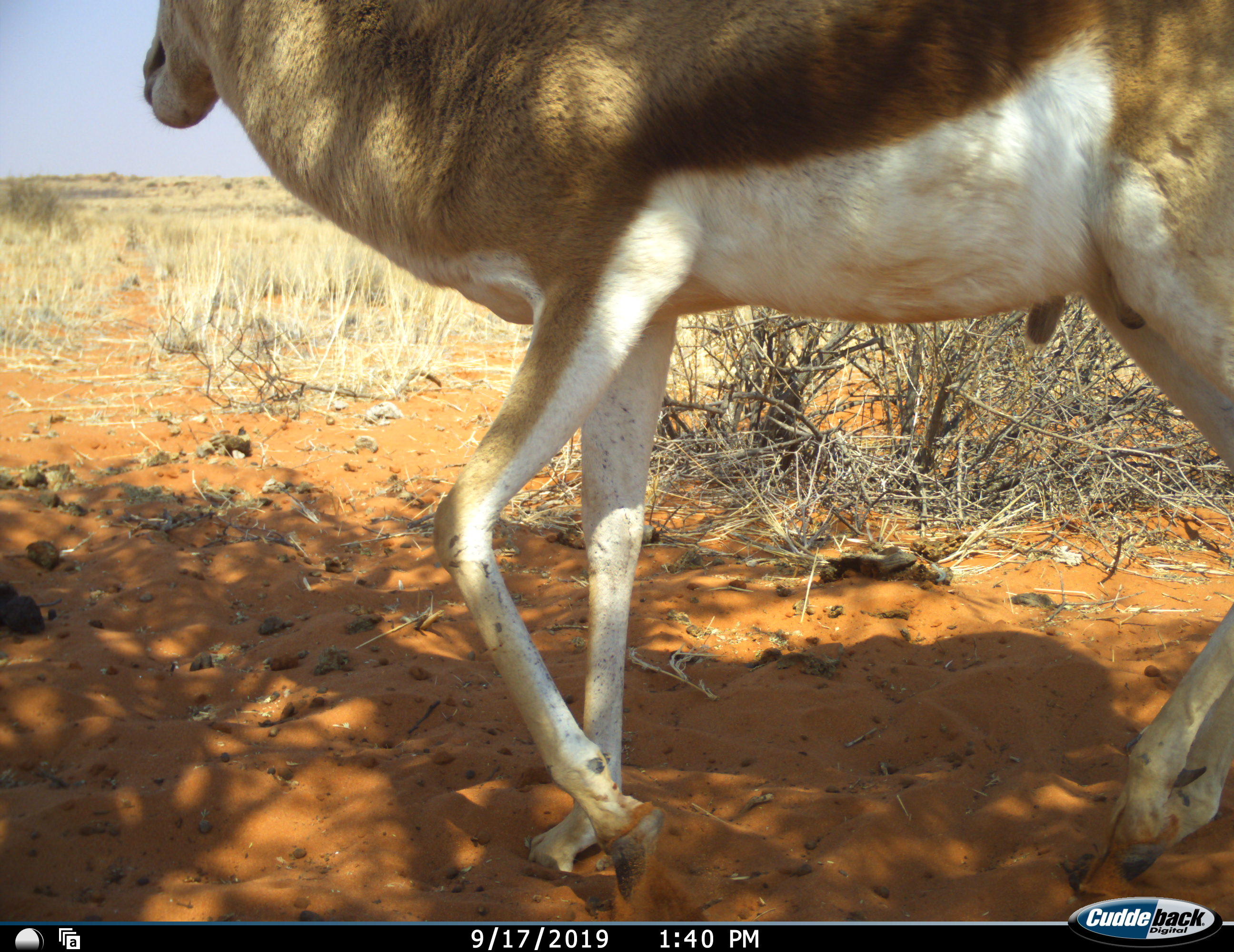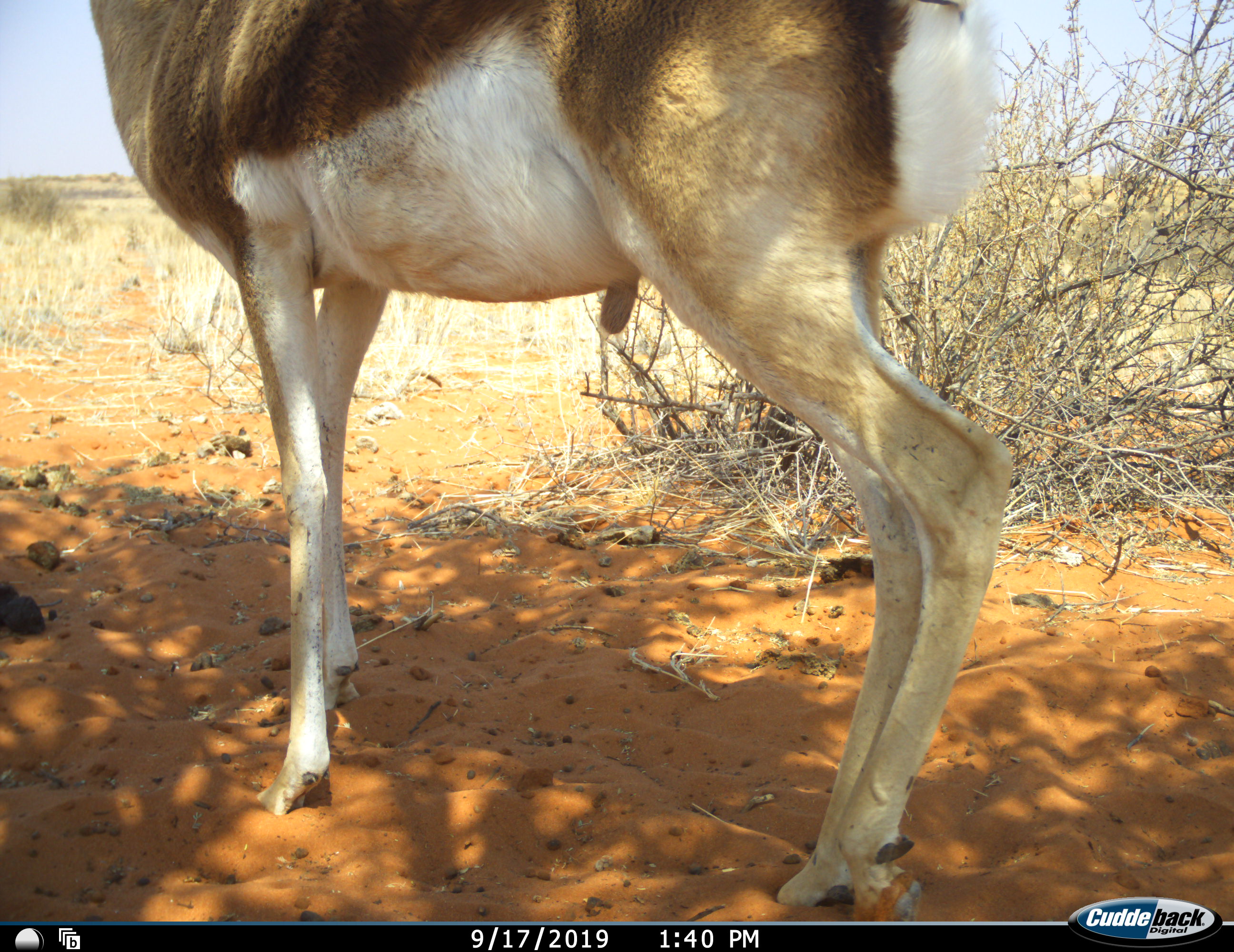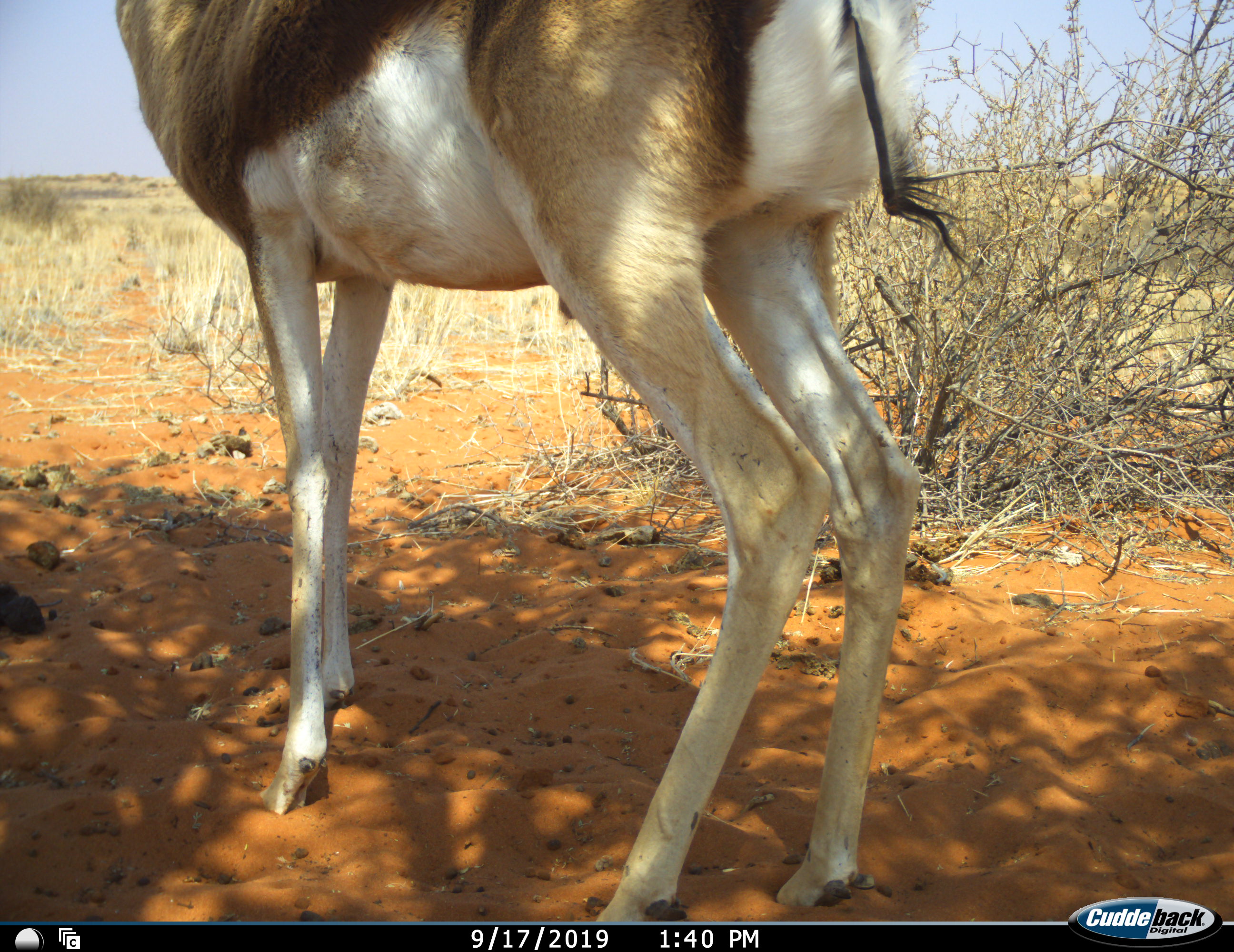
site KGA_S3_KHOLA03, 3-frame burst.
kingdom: Animalia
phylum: Chordata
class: Mammalia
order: Artiodactyla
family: Bovidae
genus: Antidorcas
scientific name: Antidorcas marsupialis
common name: springbok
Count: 1.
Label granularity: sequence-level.